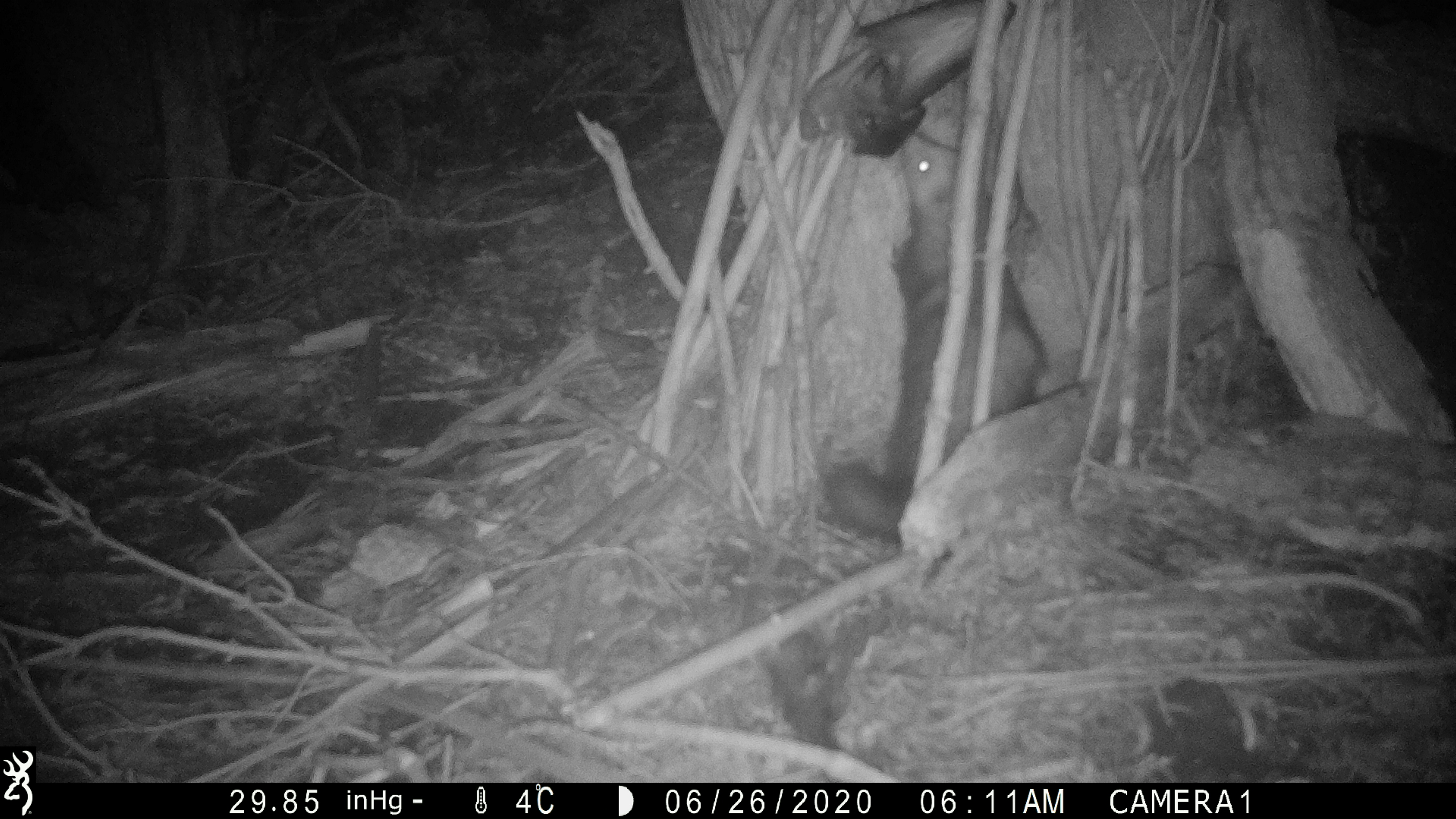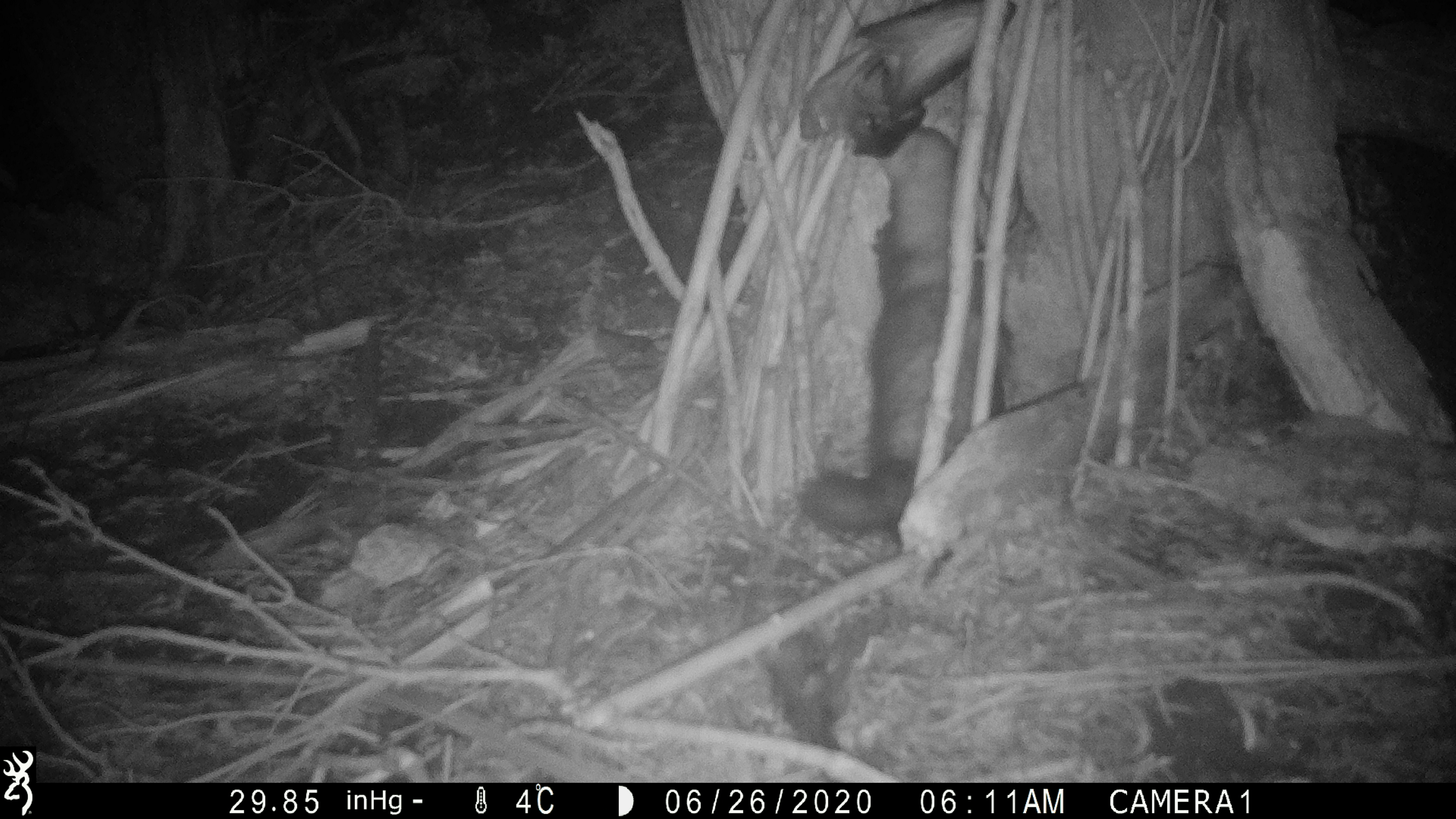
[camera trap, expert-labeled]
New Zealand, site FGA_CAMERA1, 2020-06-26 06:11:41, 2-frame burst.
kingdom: Animalia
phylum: Chordata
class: Mammalia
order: Carnivora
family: Mustelidae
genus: Mustela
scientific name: Mustela furo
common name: ferret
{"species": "ferret (Mustela furo)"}